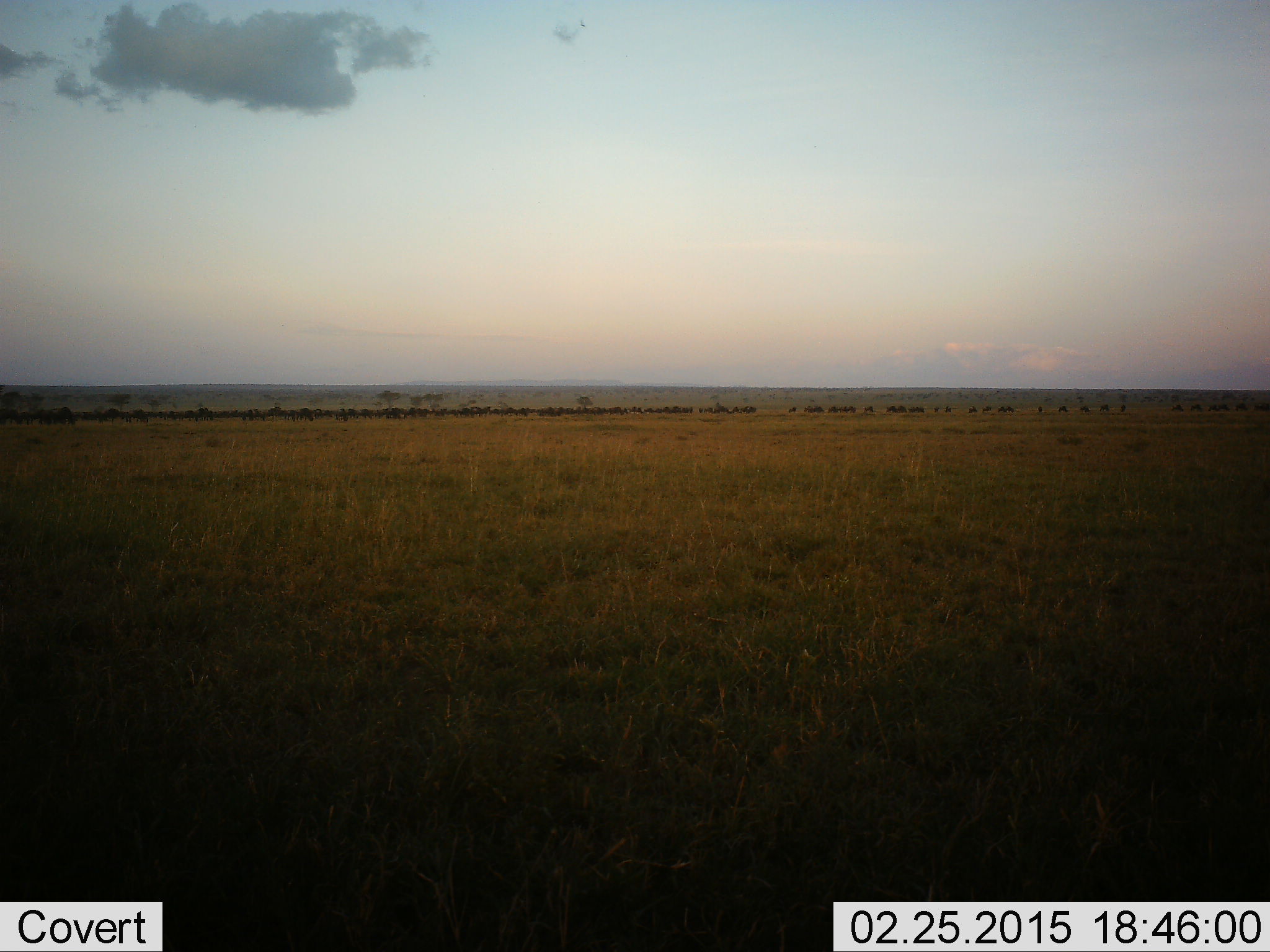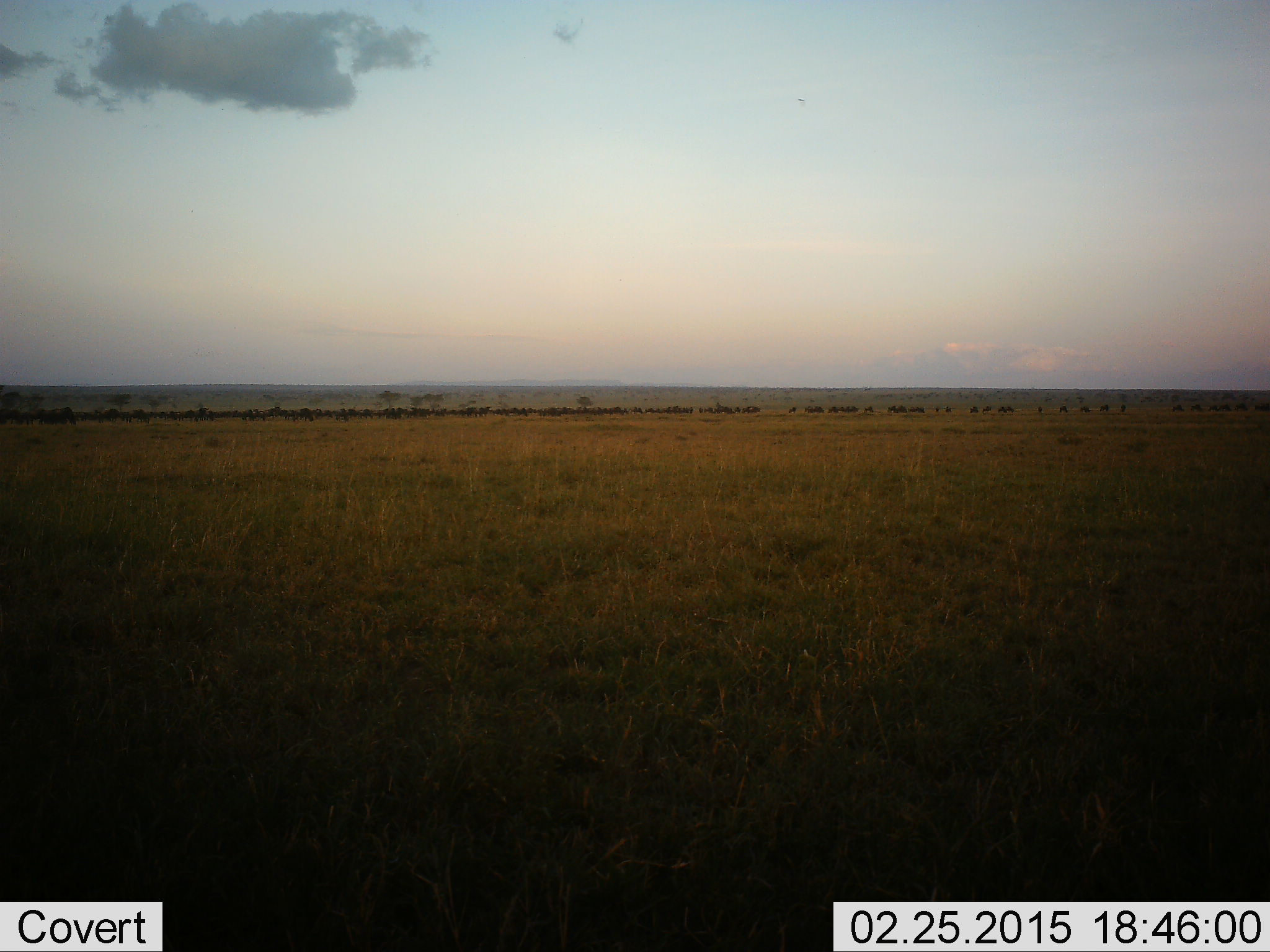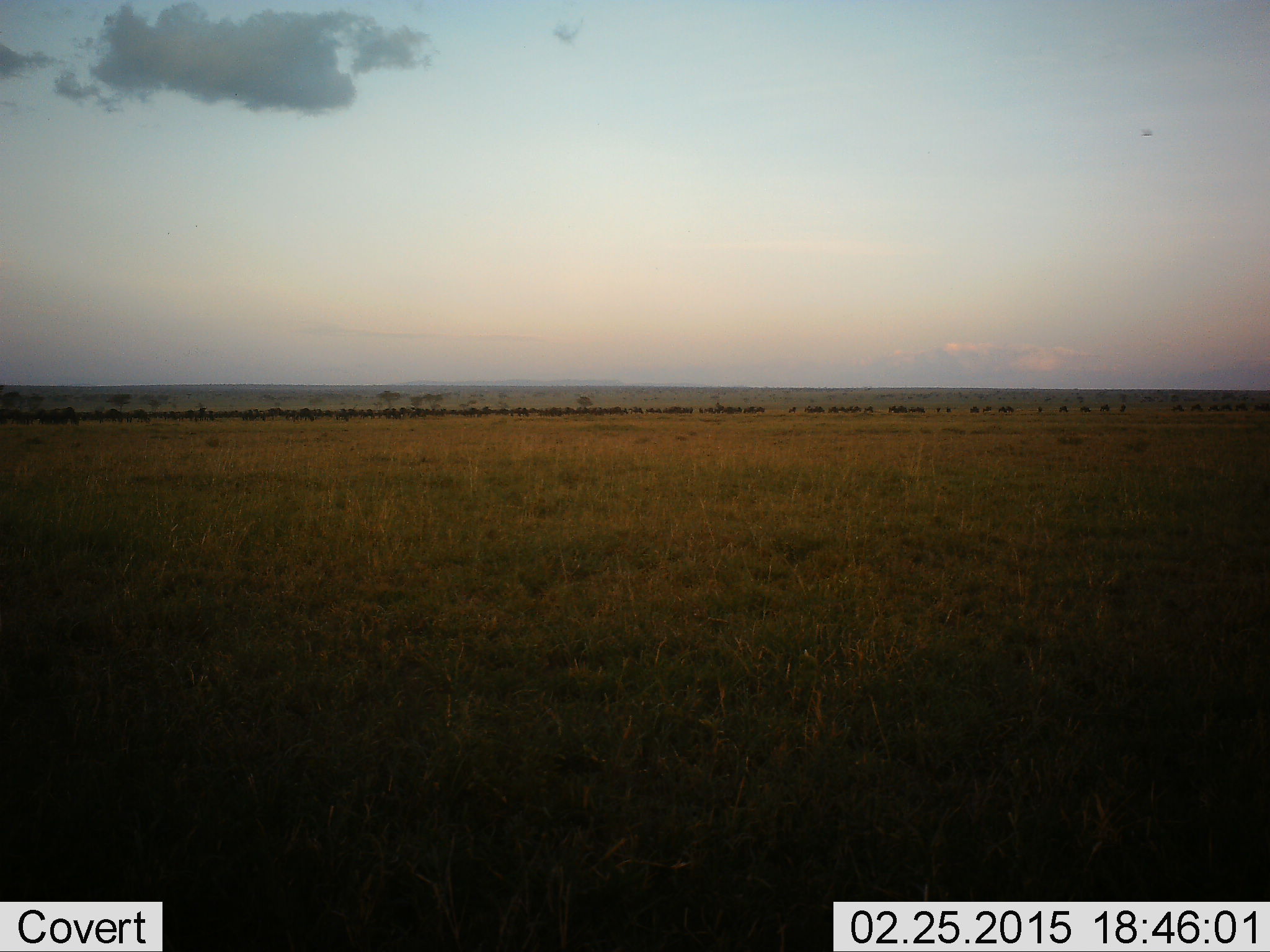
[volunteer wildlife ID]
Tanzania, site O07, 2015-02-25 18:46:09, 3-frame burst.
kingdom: Animalia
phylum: Chordata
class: Mammalia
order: Artiodactyla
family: Bovidae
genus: Connochaetes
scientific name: Connochaetes taurinus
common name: blue wildebeest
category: wildebeest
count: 51+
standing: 20%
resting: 0%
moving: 100%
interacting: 10%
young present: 0%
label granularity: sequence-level